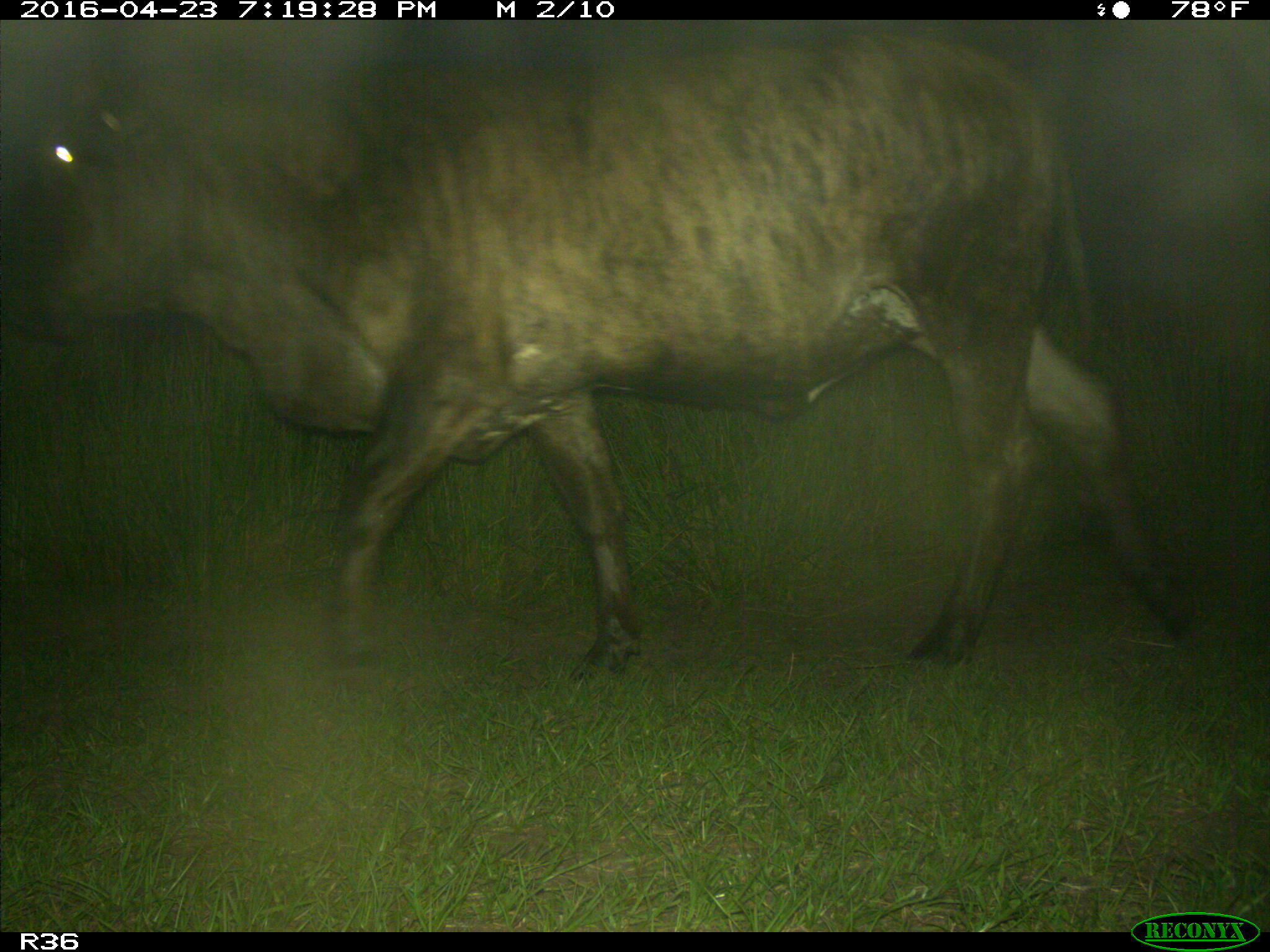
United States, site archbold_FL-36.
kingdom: Animalia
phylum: Chordata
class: Mammalia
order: Artiodactyla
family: Bovidae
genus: Bos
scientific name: Bos taurus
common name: domestic cow